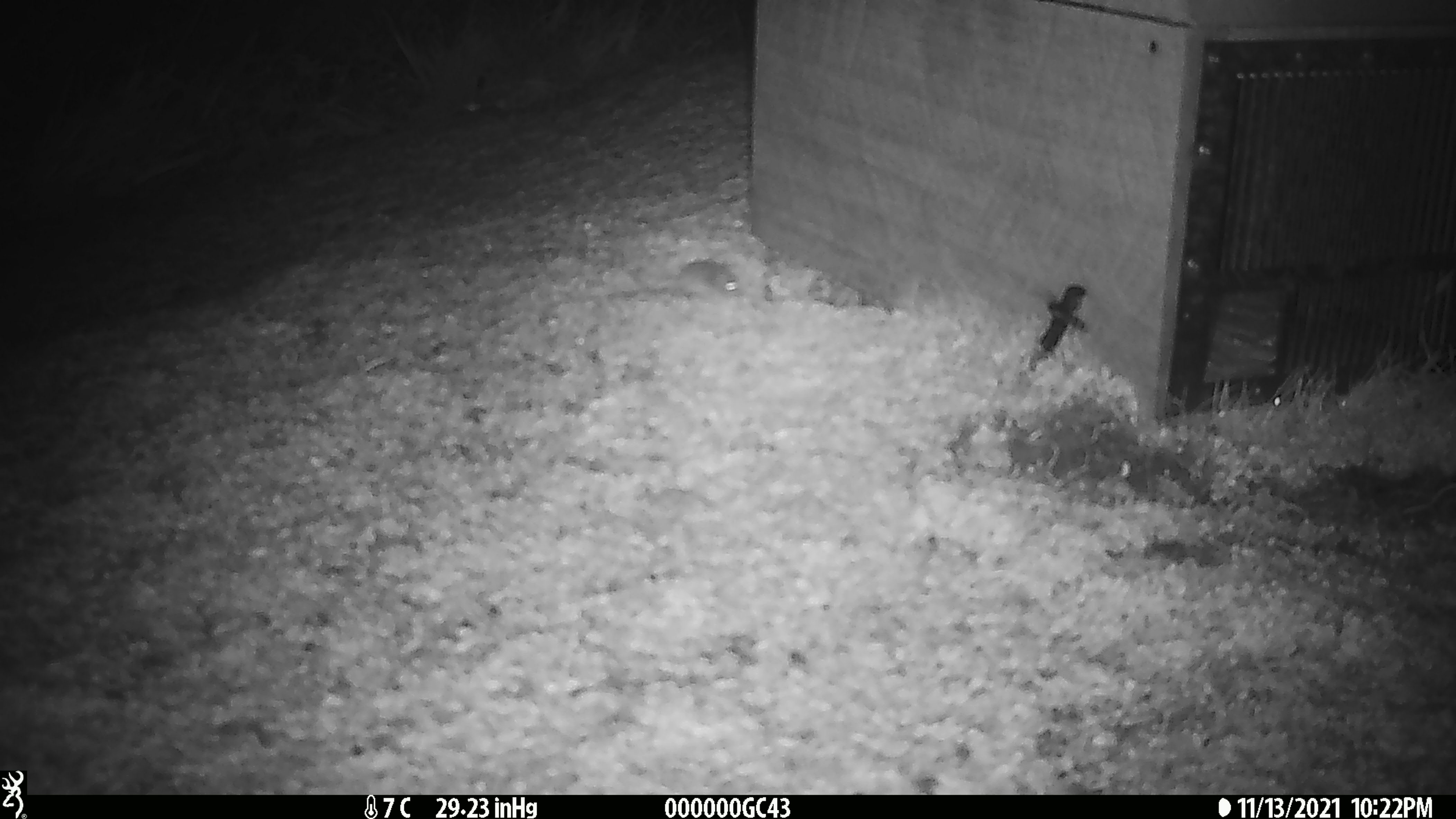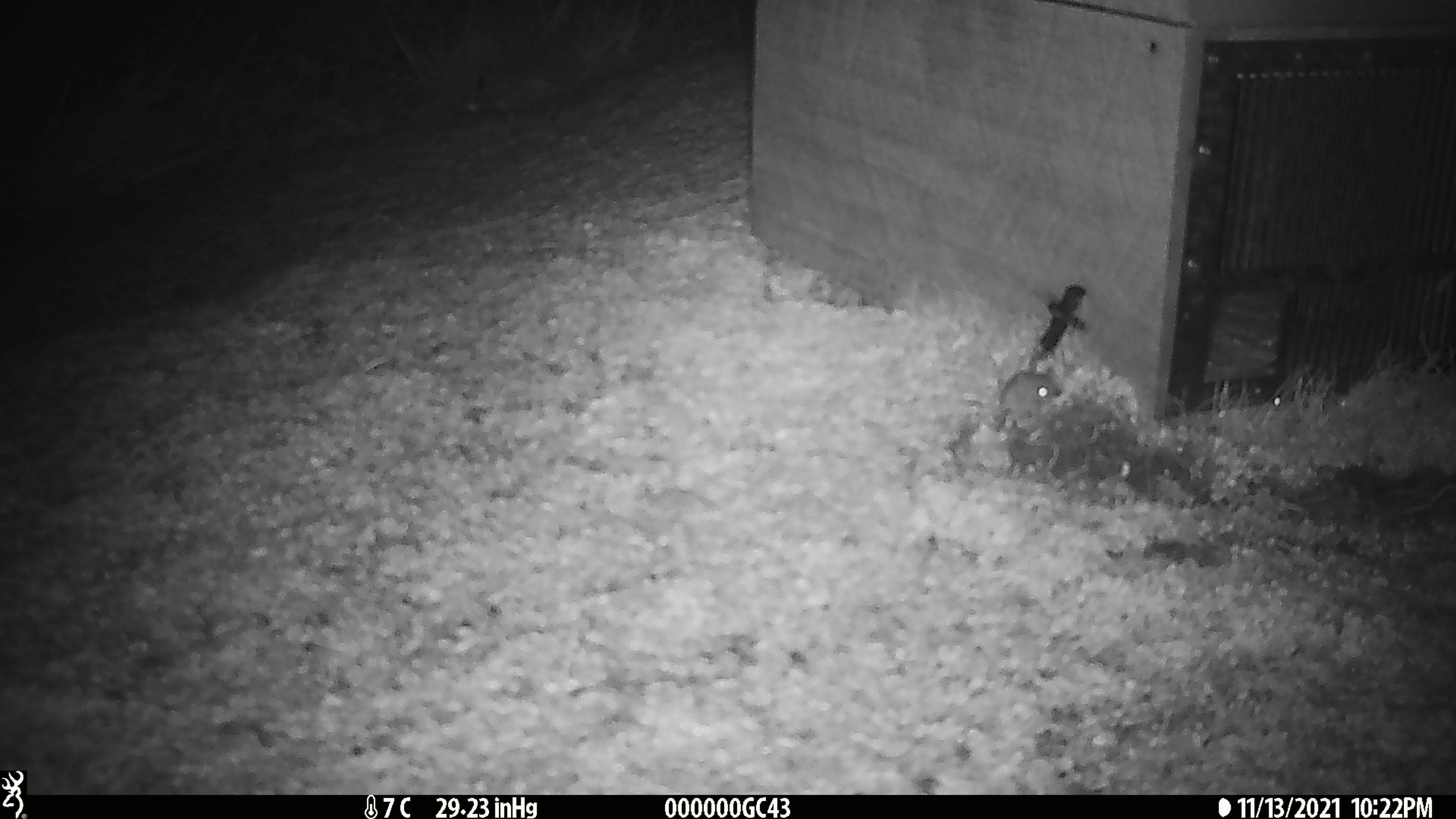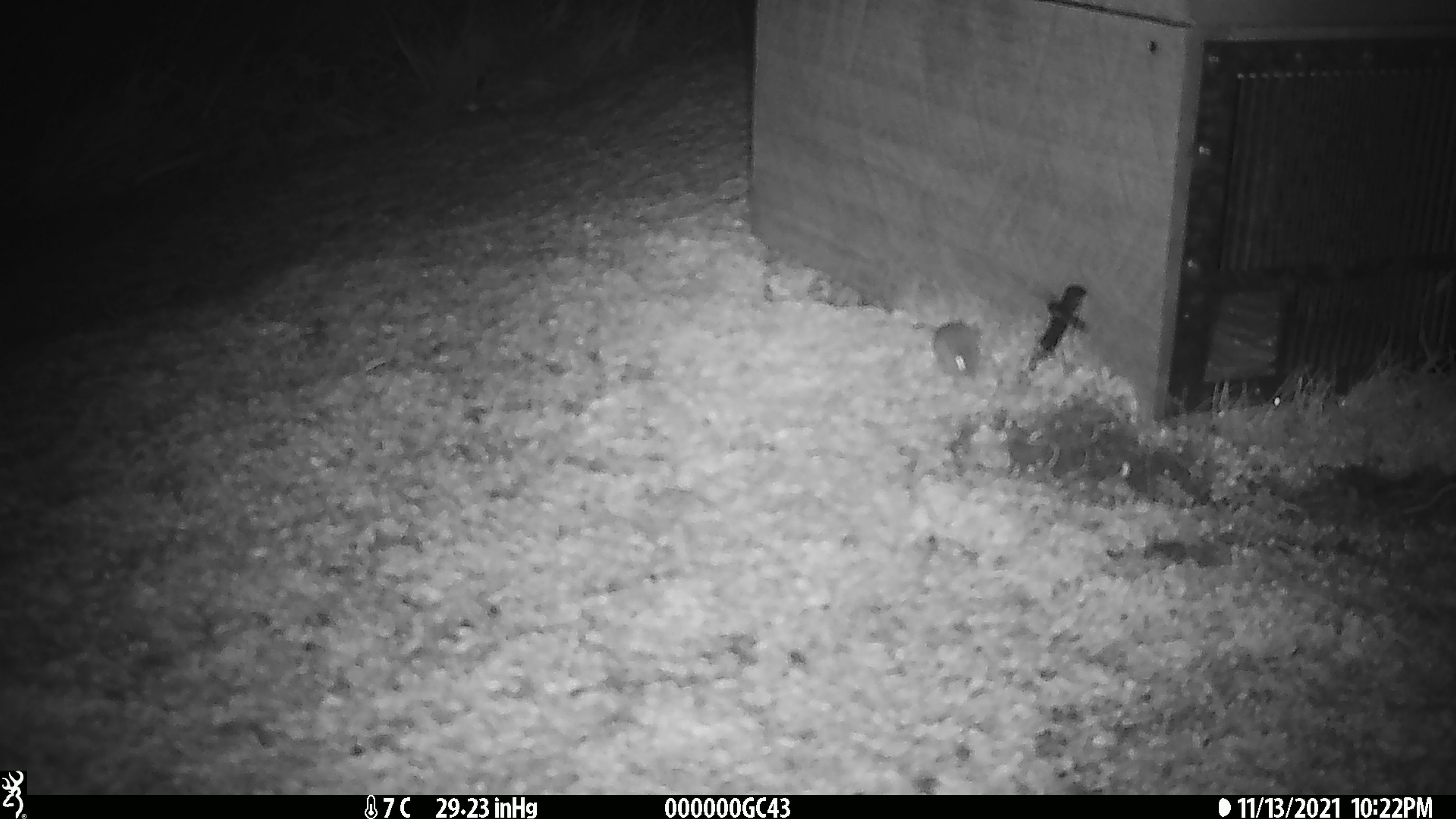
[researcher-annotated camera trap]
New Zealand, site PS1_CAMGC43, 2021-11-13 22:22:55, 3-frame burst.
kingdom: Animalia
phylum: Chordata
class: Mammalia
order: Rodentia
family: Muridae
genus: Mus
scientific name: Mus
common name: mouse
Mouse (Mus).